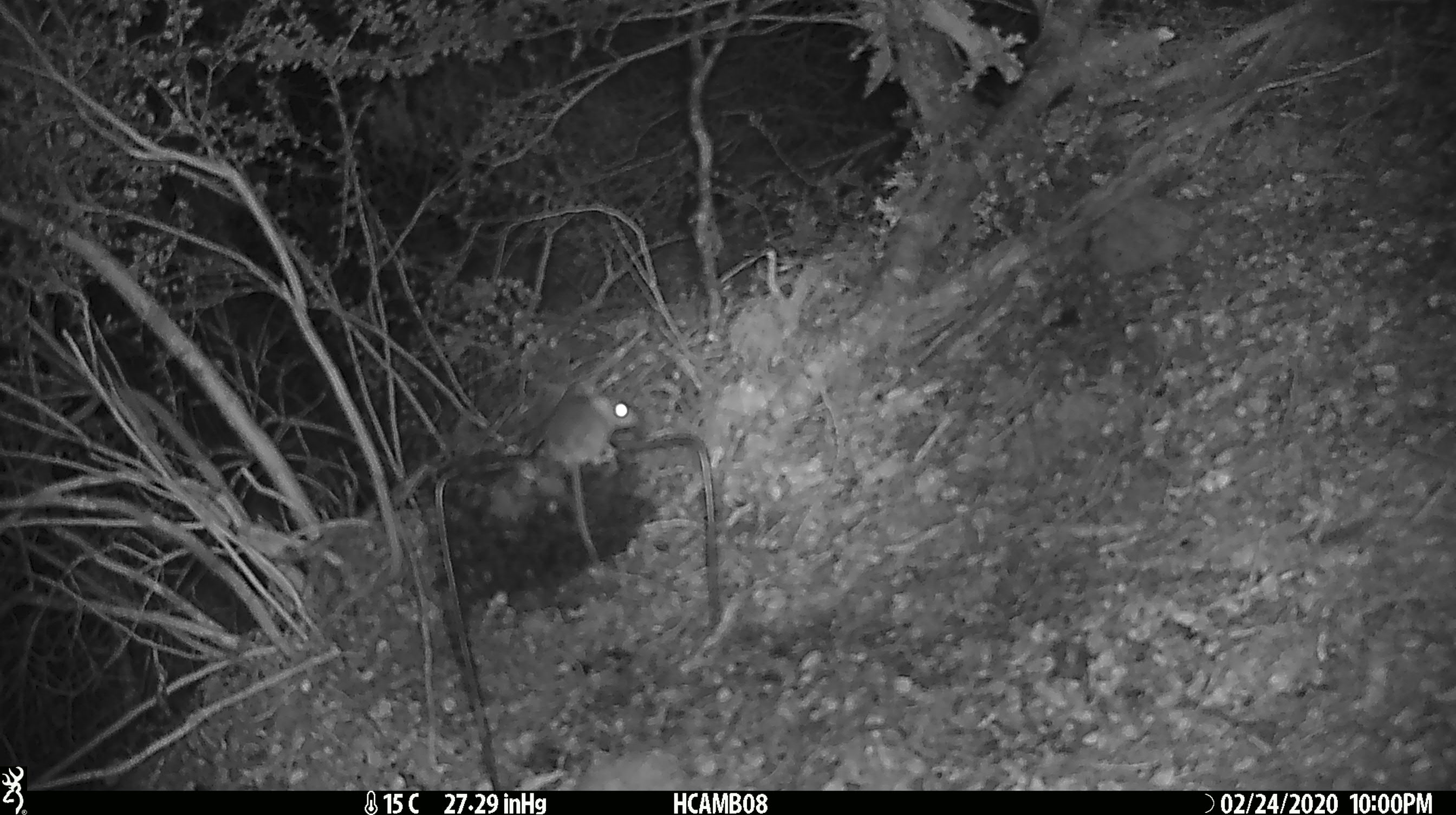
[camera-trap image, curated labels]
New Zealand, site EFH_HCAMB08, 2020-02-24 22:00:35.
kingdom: Animalia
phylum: Chordata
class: Mammalia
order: Rodentia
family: Muridae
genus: Mus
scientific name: Mus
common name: mouse